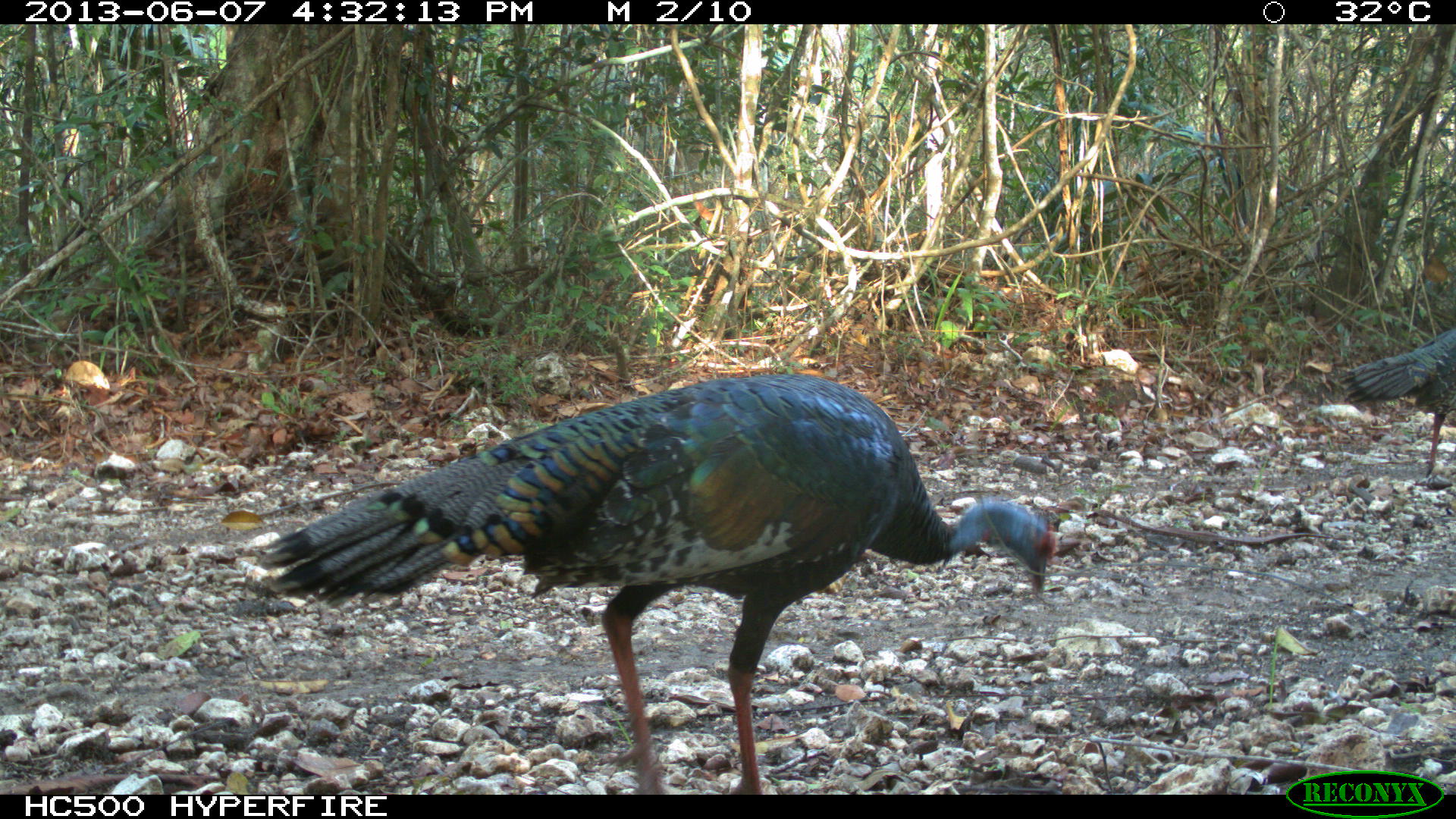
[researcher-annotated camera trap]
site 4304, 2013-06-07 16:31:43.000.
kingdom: Animalia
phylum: Chordata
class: Aves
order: Galliformes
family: Phasianidae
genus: Meleagris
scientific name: Meleagris ocellata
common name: ocellated turkey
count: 1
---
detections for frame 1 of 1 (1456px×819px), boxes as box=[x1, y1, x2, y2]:
meleagris ocellata: box=[253, 376, 1053, 793]; box=[1337, 329, 1455, 479]